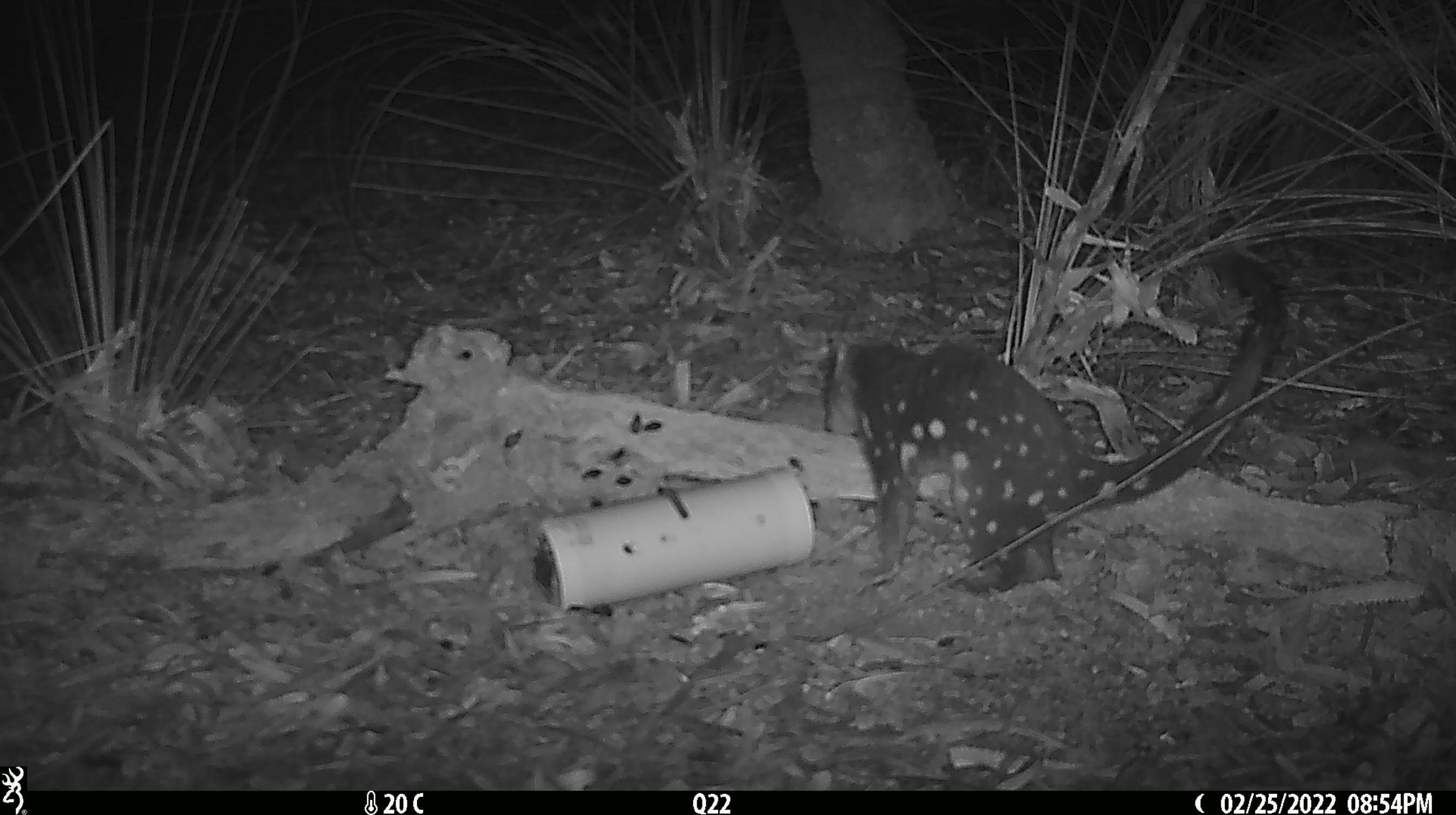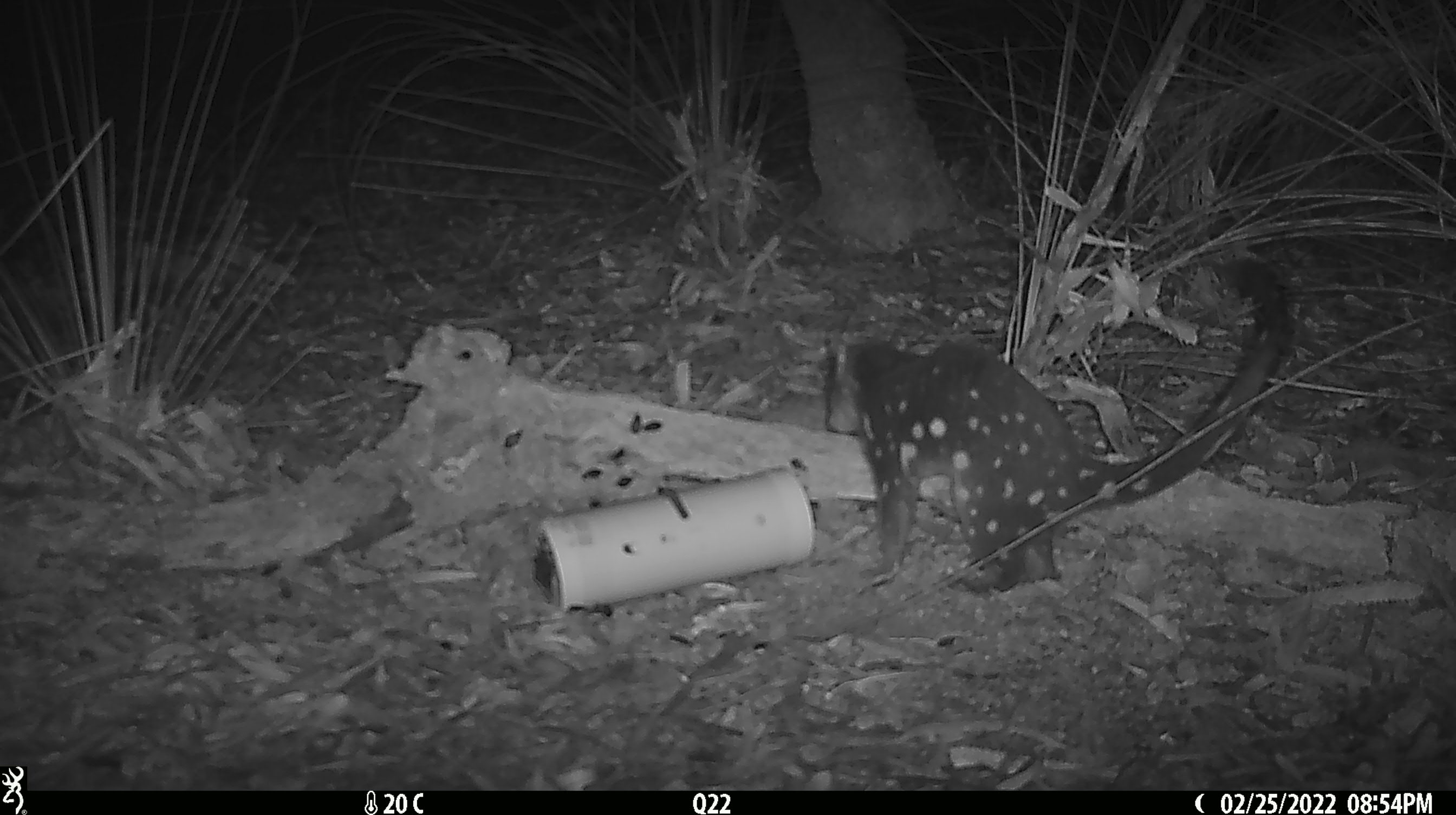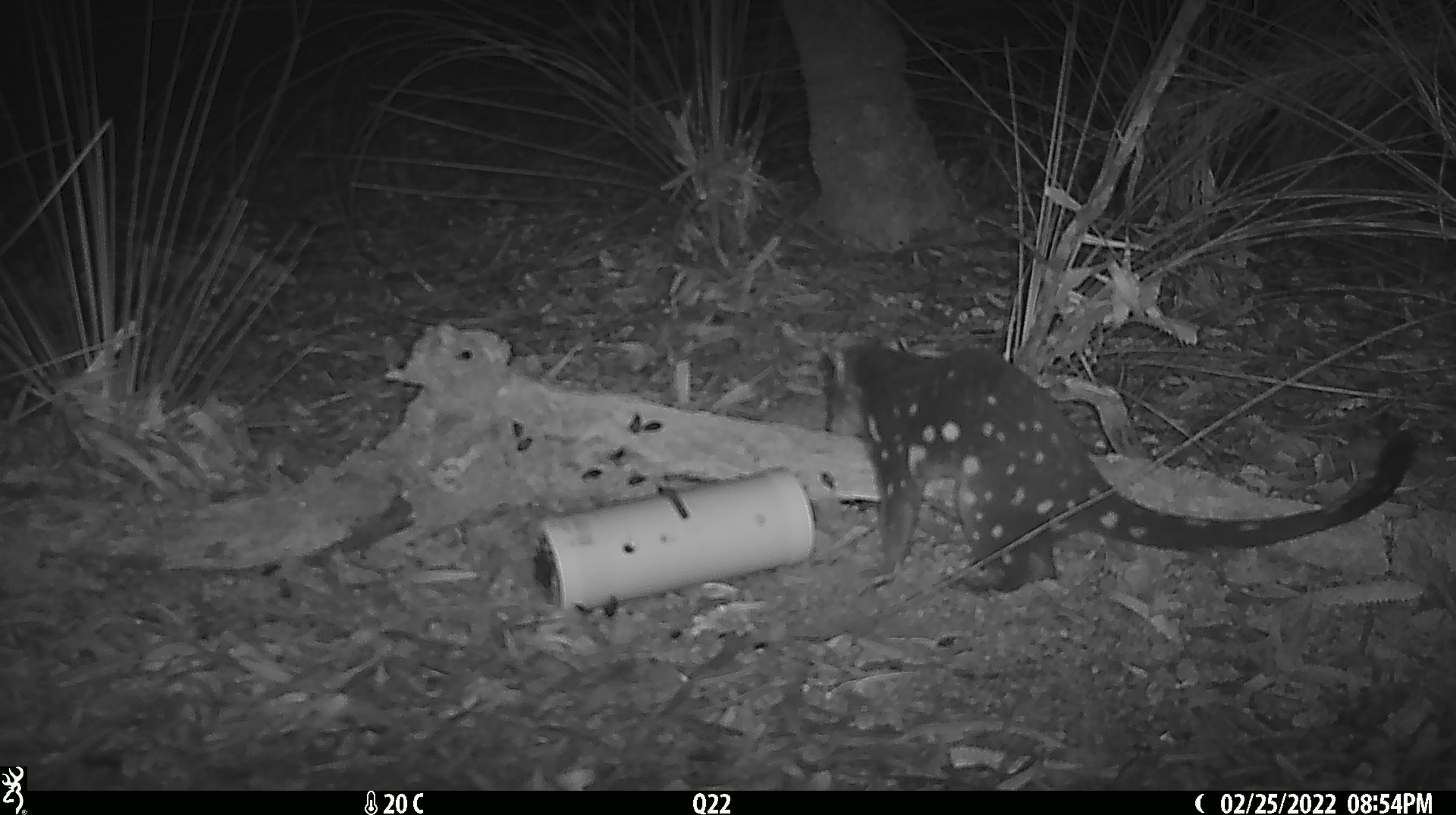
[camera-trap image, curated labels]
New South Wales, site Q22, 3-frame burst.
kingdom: Animalia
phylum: Chordata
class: Mammalia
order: Dasyuromorphia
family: Dasyuridae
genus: Dasyurus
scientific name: Dasyurus maculatus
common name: spotted-tailed quoll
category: quoll